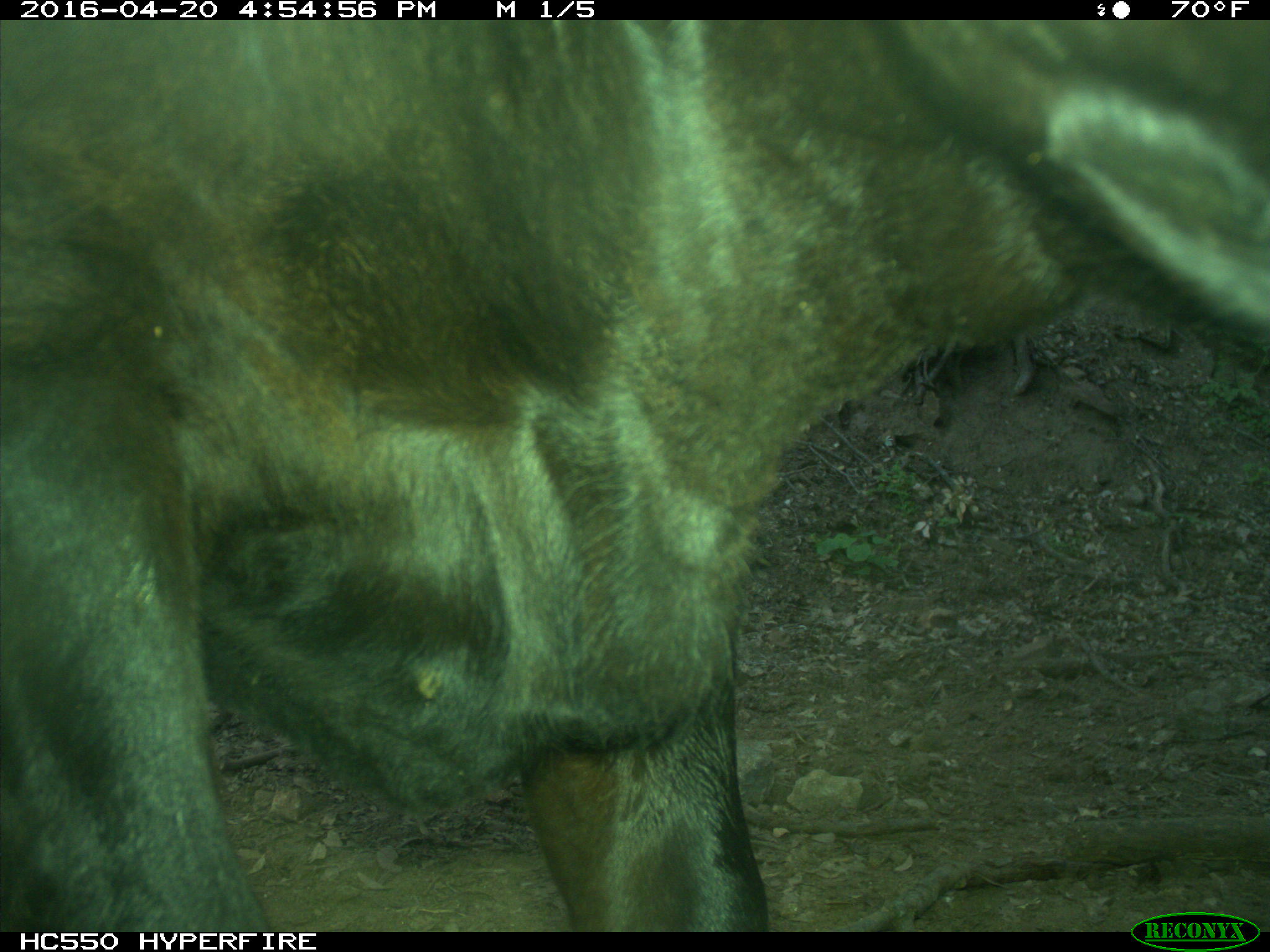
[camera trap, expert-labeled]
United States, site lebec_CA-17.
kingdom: Animalia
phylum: Chordata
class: Mammalia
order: Artiodactyla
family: Bovidae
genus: Bos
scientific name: Bos taurus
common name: domestic cow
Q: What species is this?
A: Bos taurus (domestic cow).